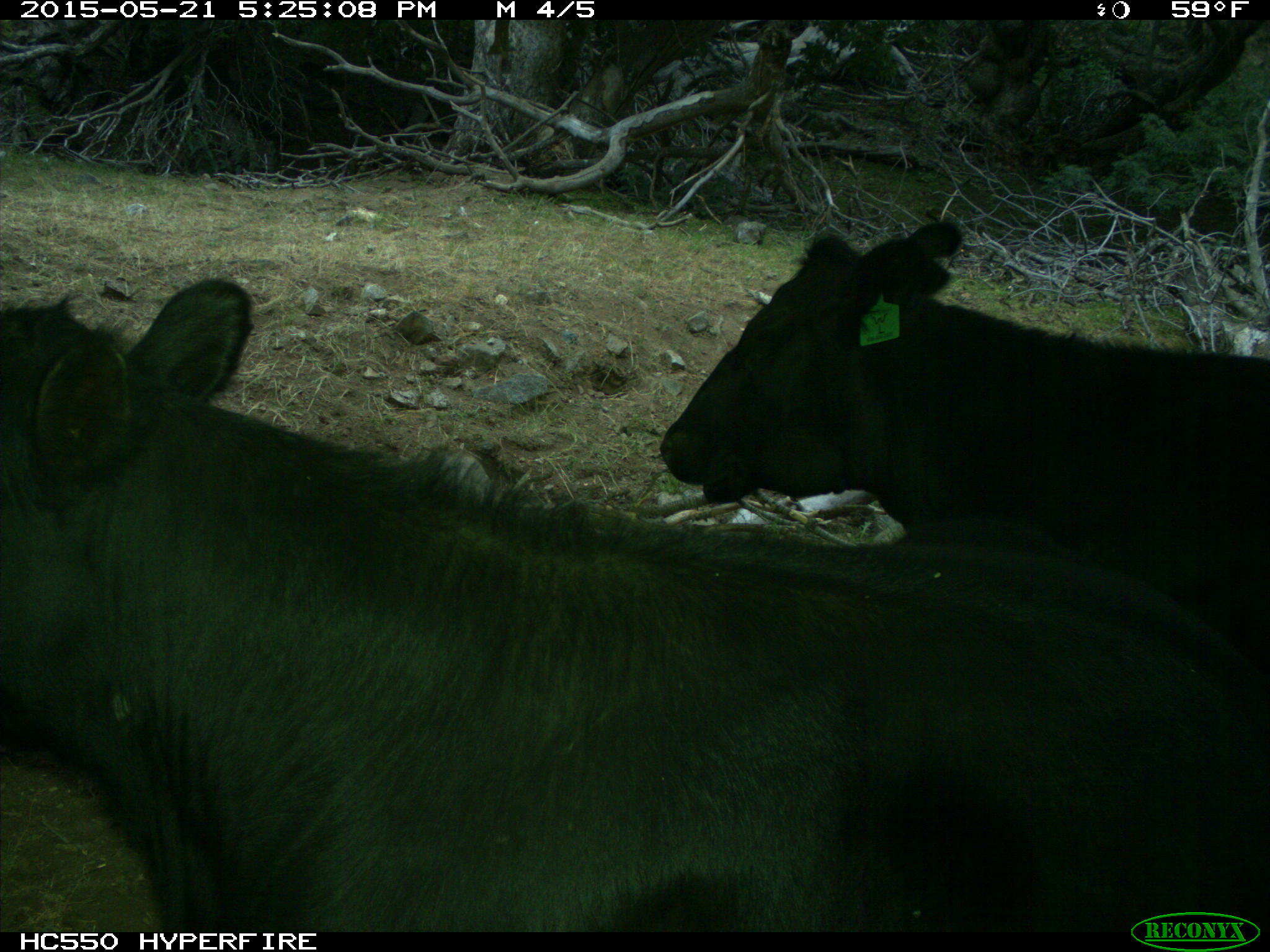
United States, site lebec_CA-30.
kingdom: Animalia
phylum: Chordata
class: Mammalia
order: Artiodactyla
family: Bovidae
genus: Bos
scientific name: Bos taurus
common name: domestic cow